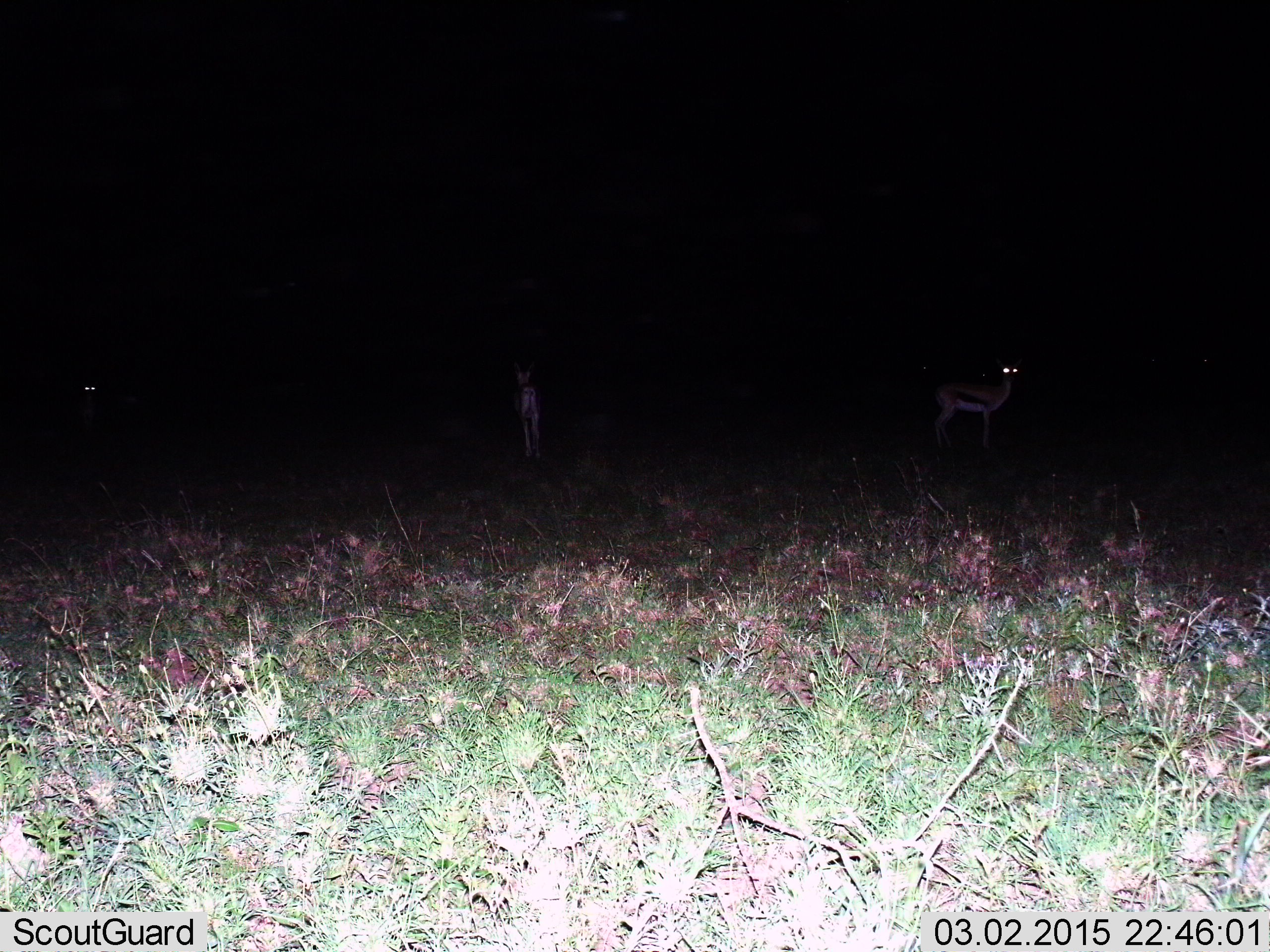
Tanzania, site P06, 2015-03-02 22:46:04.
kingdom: Animalia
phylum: Chordata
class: Mammalia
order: Artiodactyla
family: Bovidae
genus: Eudorcas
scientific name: Eudorcas thomsonii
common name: thomson's gazelle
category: gazellethomsons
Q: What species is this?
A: Gazellethomsons (thomson's gazelle) (Eudorcas thomsonii).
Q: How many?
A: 3.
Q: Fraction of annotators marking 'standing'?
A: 100%.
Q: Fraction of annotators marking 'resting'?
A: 0%.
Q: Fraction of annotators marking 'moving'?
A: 18%.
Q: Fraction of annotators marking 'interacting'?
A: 0%.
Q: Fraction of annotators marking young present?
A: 0%.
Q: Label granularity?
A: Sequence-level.